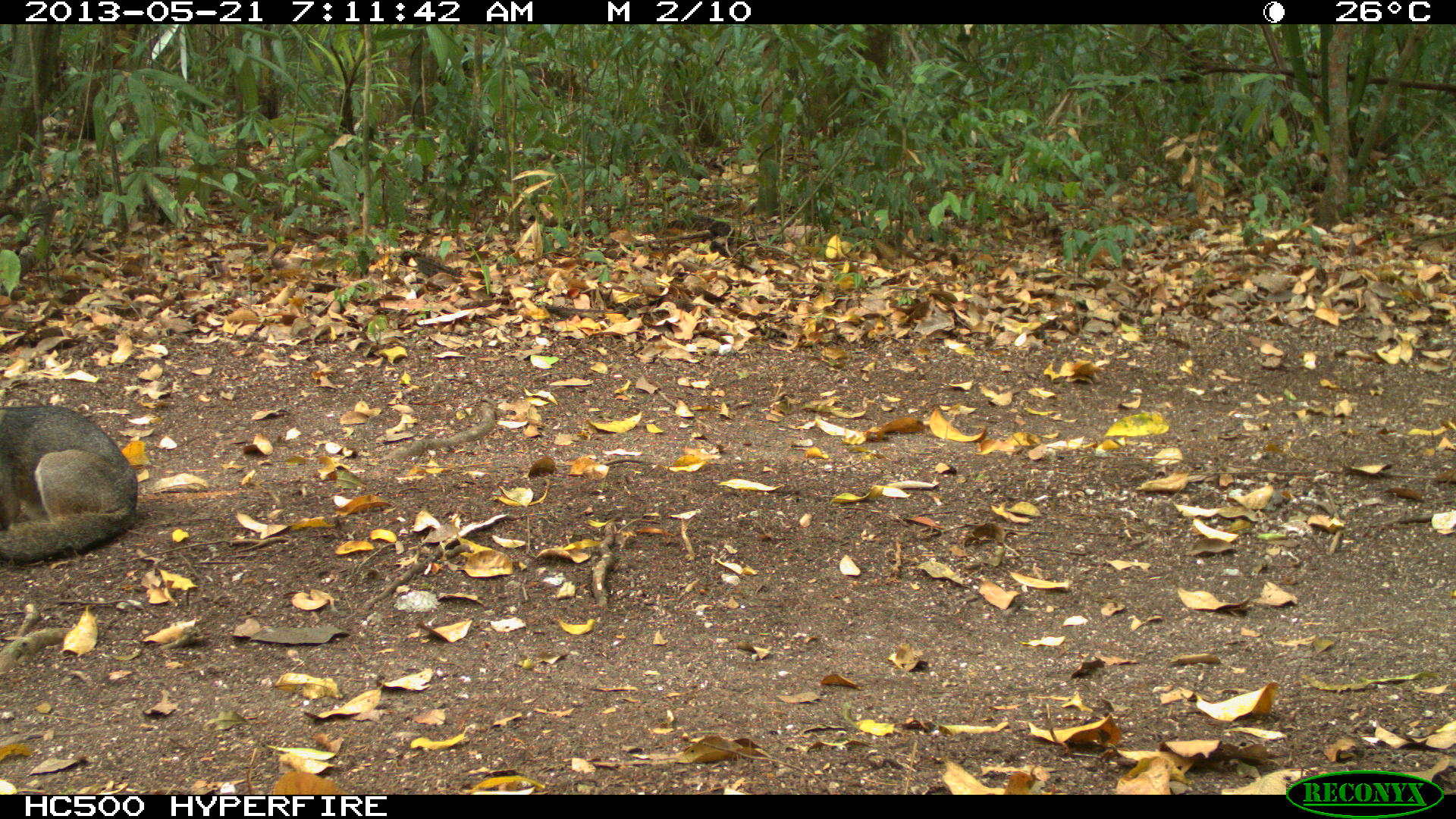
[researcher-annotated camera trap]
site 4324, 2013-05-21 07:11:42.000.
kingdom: Animalia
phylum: Chordata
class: Mammalia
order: Carnivora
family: Canidae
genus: Urocyon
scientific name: Urocyon cinereoargenteus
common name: gray fox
Urocyon cinereoargenteus (gray fox), count 3.